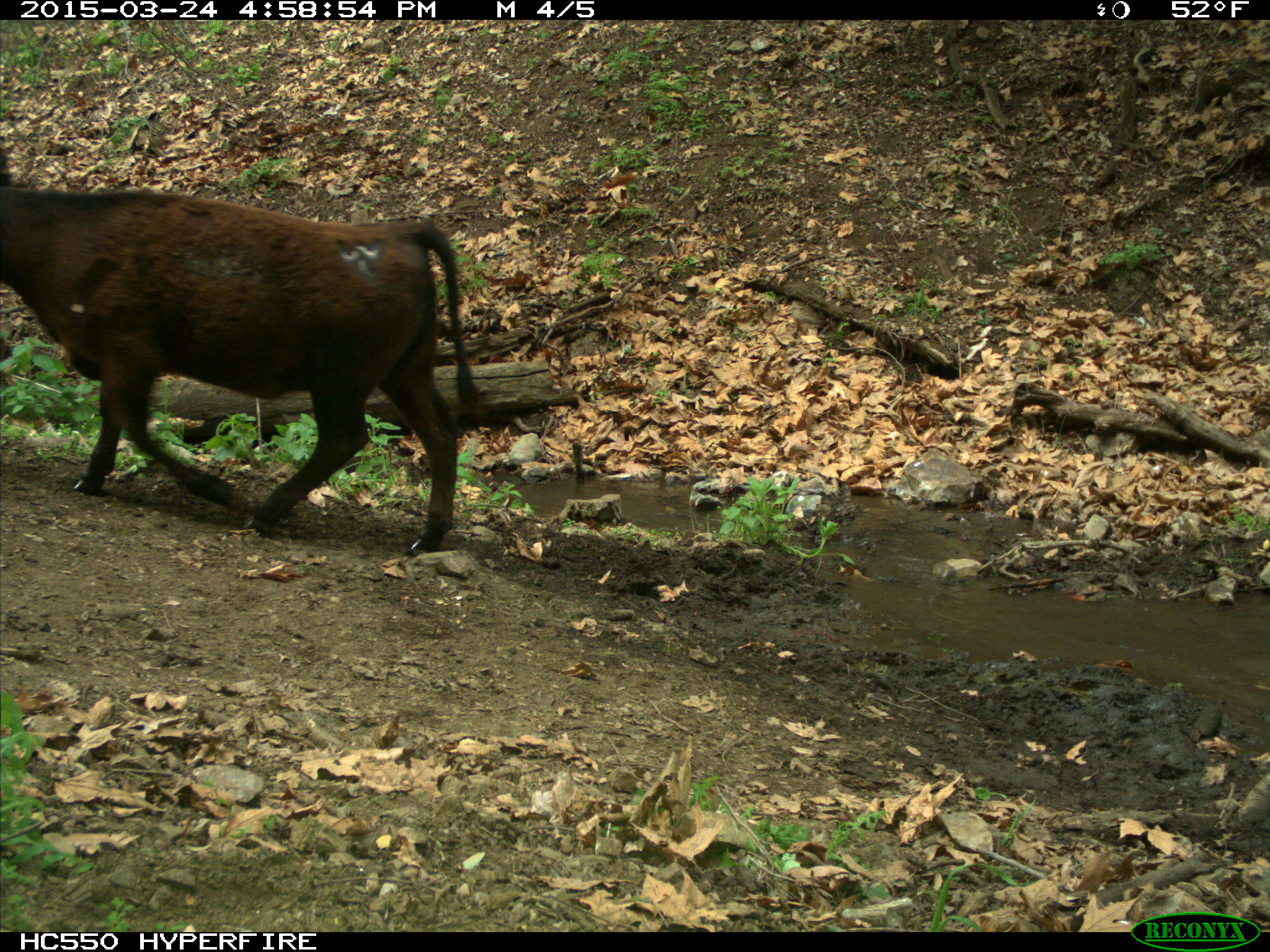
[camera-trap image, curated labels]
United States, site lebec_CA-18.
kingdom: Animalia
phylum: Chordata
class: Mammalia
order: Artiodactyla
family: Bovidae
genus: Bos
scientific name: Bos taurus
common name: domestic cow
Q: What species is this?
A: Bos taurus (domestic cow).